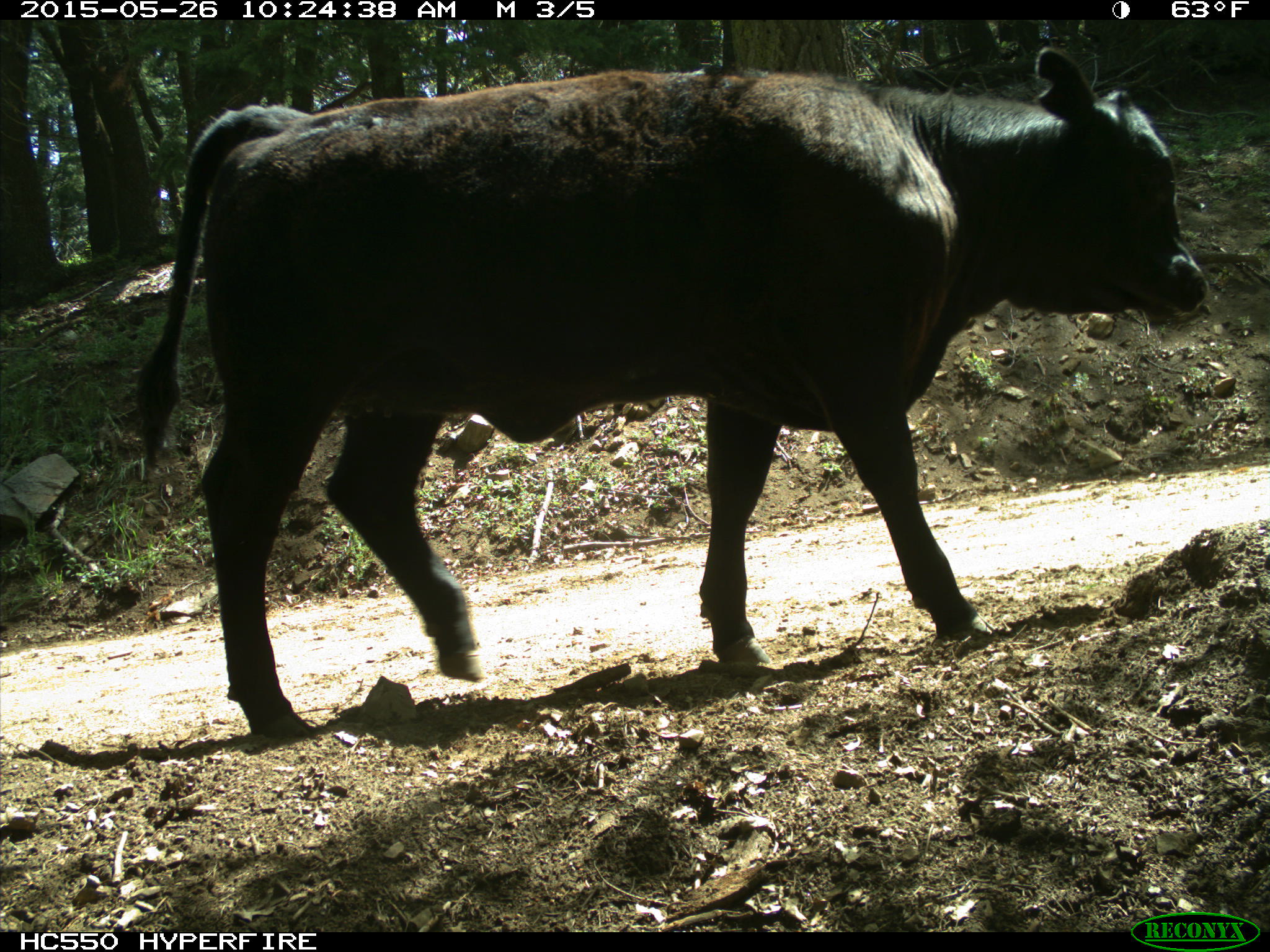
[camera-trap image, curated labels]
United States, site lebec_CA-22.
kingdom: Animalia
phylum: Chordata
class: Mammalia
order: Artiodactyla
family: Bovidae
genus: Bos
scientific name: Bos taurus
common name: domestic cow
Bos taurus (domestic cow).